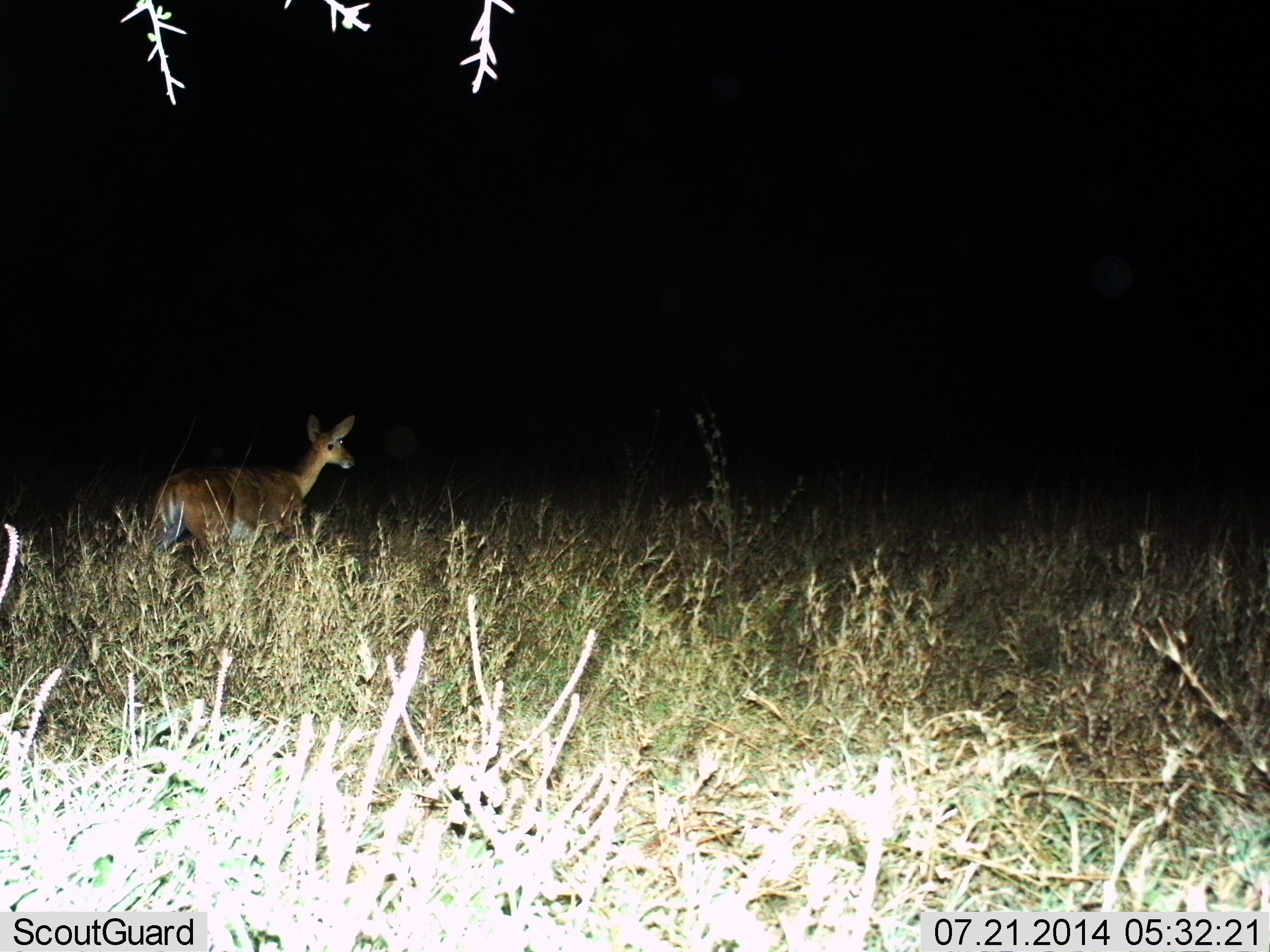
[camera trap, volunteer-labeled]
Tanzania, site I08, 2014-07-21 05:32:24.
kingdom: Animalia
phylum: Chordata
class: Mammalia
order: Artiodactyla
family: Bovidae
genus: Redunca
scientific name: Redunca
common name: reedbuck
Reedbuck (Redunca), count 1. Behavior (volunteer vote fractions): standing 75%, resting 0%, moving 25%, interacting 0%. Young present (vote fraction): 0%. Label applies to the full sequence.